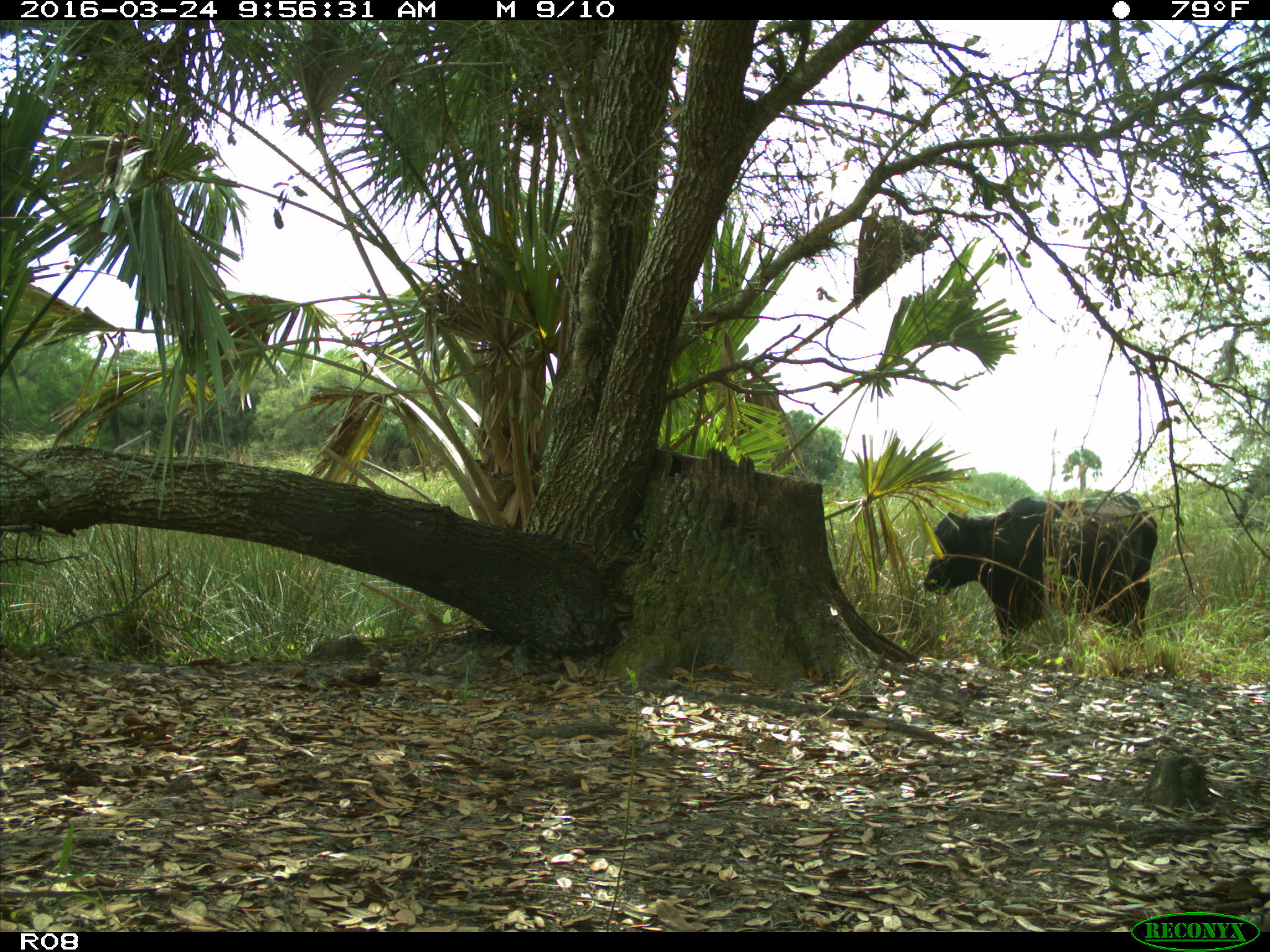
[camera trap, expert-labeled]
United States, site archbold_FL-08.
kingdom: Animalia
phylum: Chordata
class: Mammalia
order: Artiodactyla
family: Bovidae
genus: Bos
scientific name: Bos taurus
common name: domestic cow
Bos taurus (domestic cow).